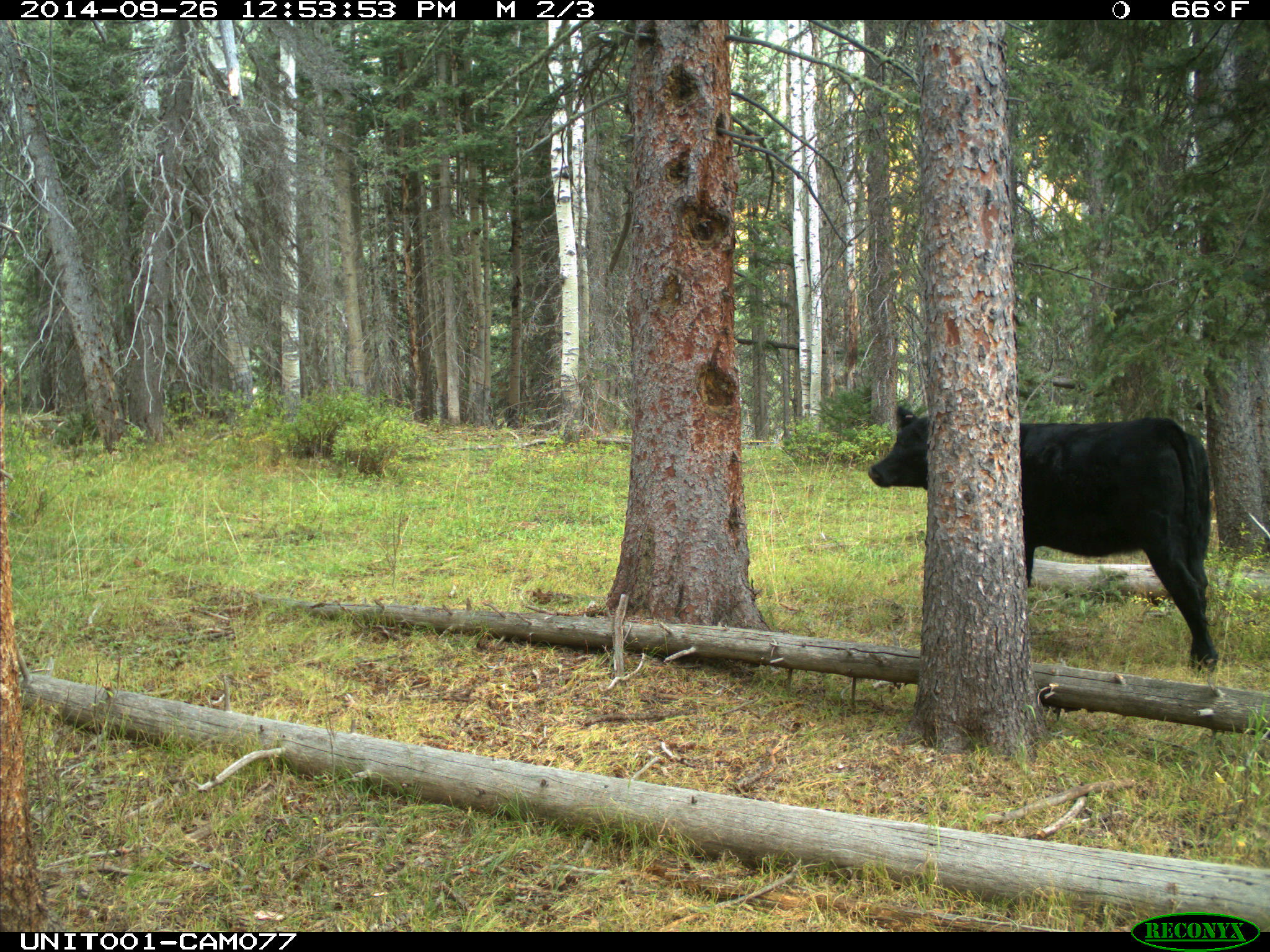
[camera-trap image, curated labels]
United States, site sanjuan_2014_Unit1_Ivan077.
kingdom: Animalia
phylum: Chordata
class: Mammalia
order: Artiodactyla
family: Bovidae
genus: Bos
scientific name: Bos taurus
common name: domestic cow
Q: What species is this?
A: Bos taurus (domestic cow).